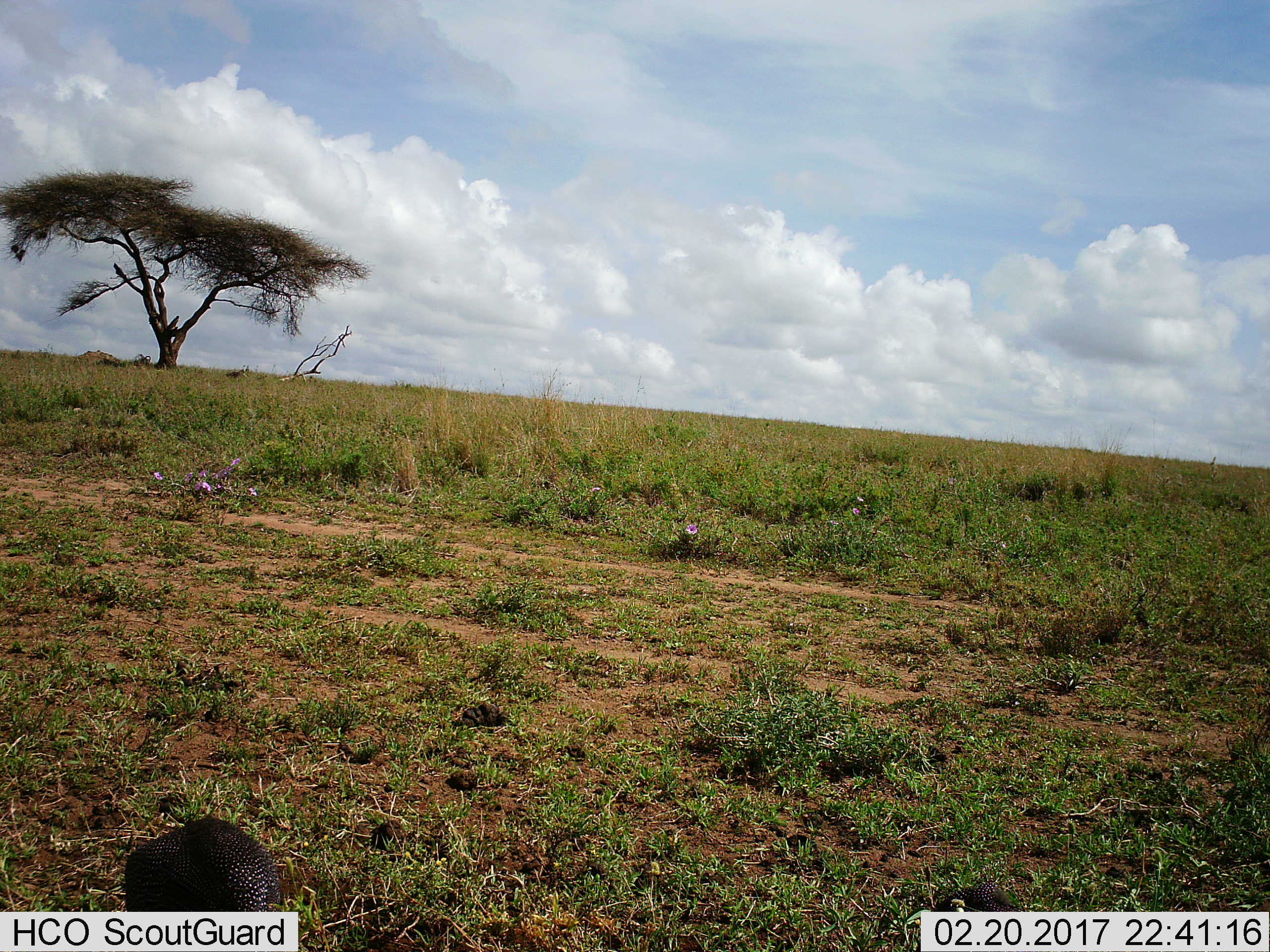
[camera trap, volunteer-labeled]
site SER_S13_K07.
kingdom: Animalia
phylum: Chordata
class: Aves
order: Galliformes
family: Numididae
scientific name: Numididae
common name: guineafowl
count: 1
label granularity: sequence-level